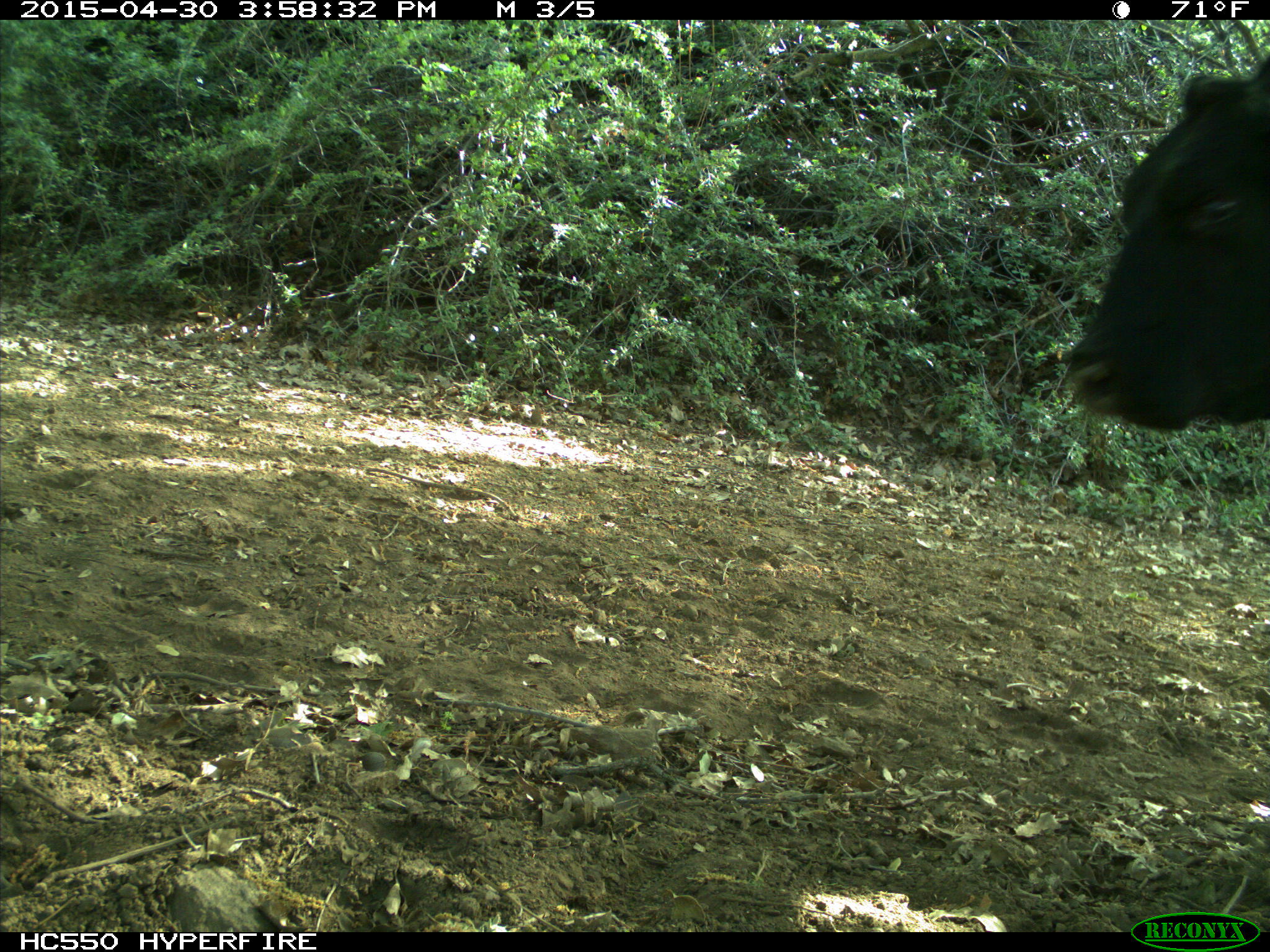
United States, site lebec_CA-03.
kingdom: Animalia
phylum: Chordata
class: Mammalia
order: Artiodactyla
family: Bovidae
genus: Bos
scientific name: Bos taurus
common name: domestic cow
Bos taurus (domestic cow).